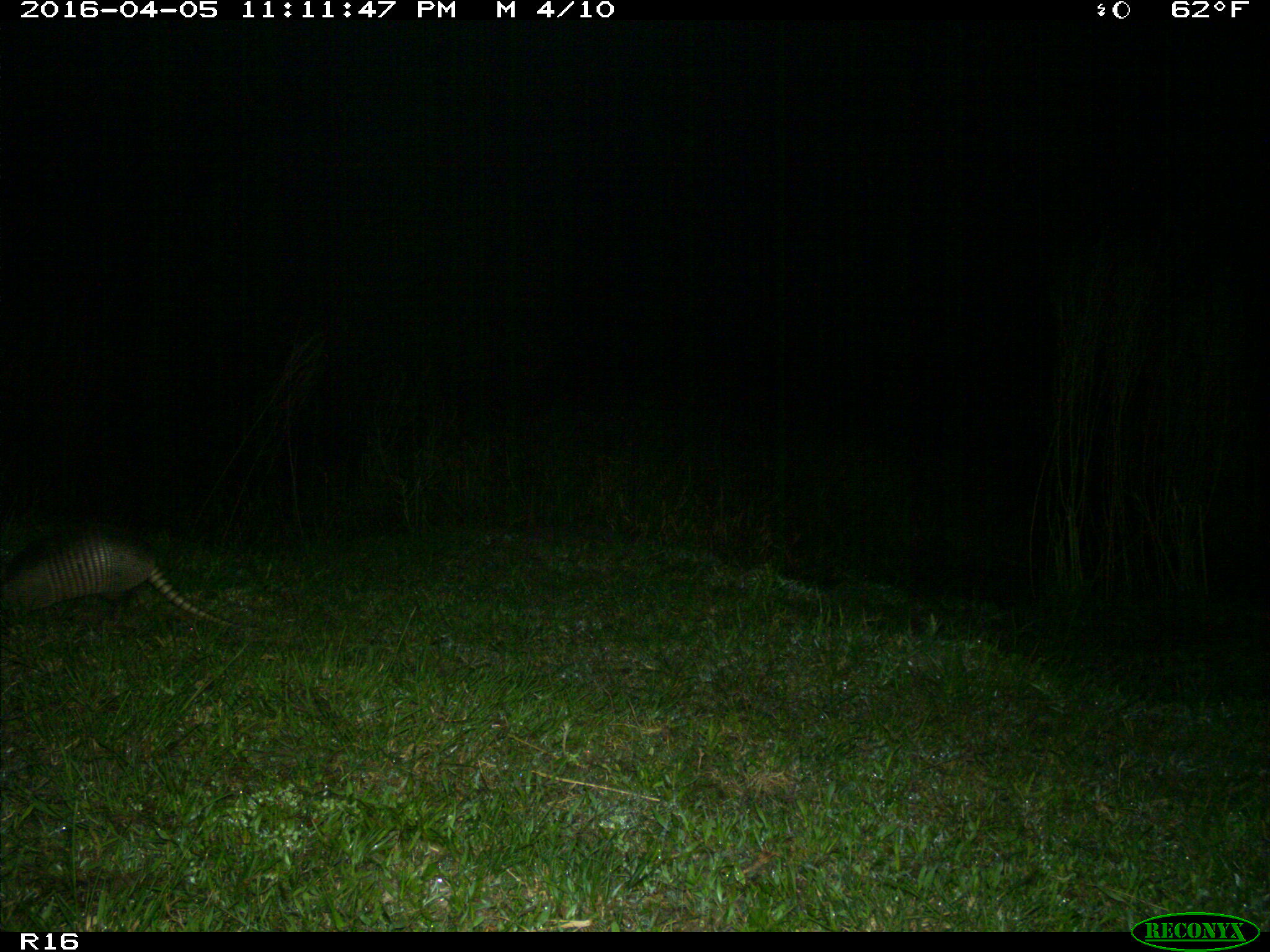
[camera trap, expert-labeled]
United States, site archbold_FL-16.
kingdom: Animalia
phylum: Chordata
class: Mammalia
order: Cingulata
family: Dasypodidae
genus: Dasypus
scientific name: Dasypus novemcinctus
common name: nine-banded armadillo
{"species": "Dasypus novemcinctus (nine-banded armadillo)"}